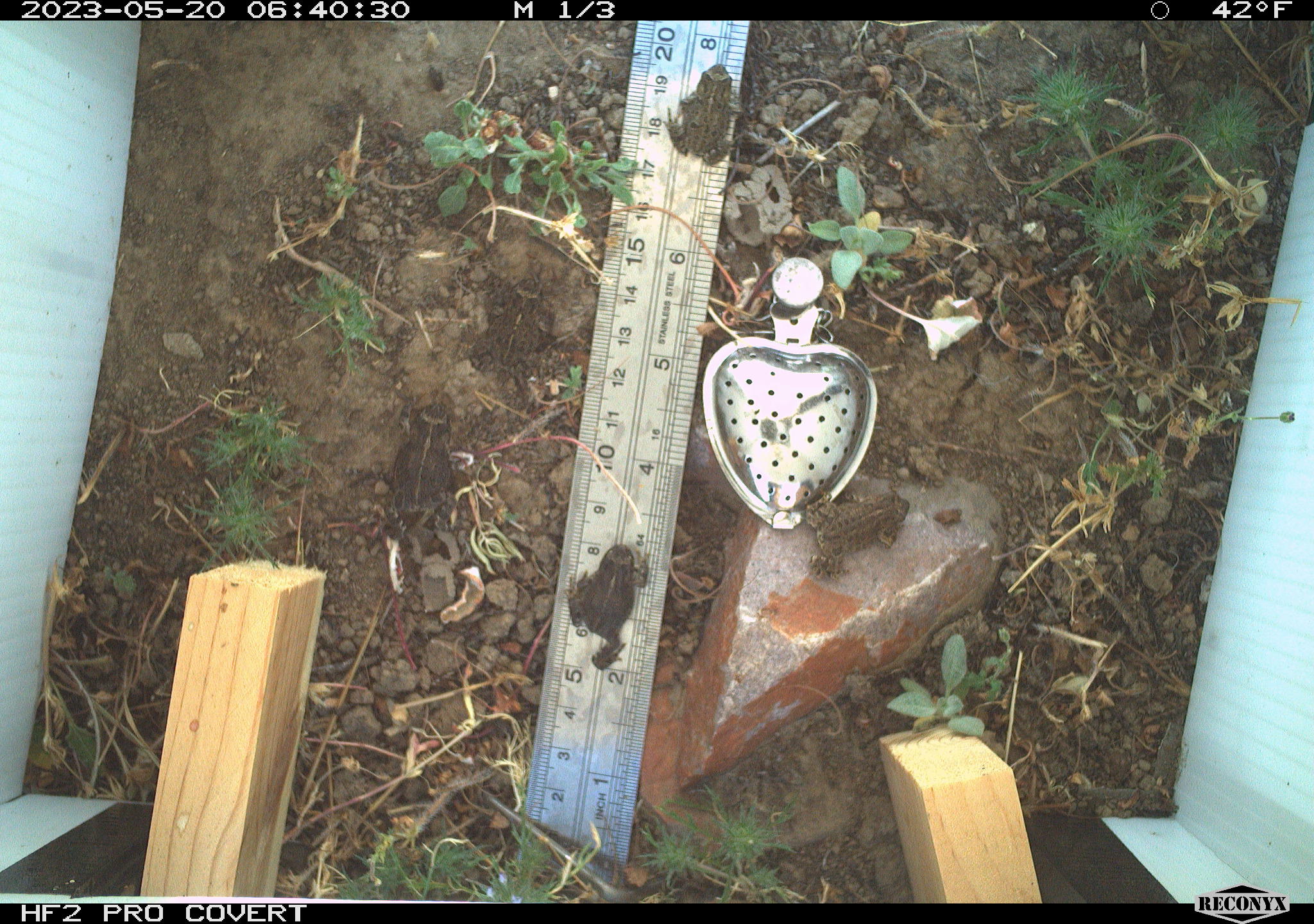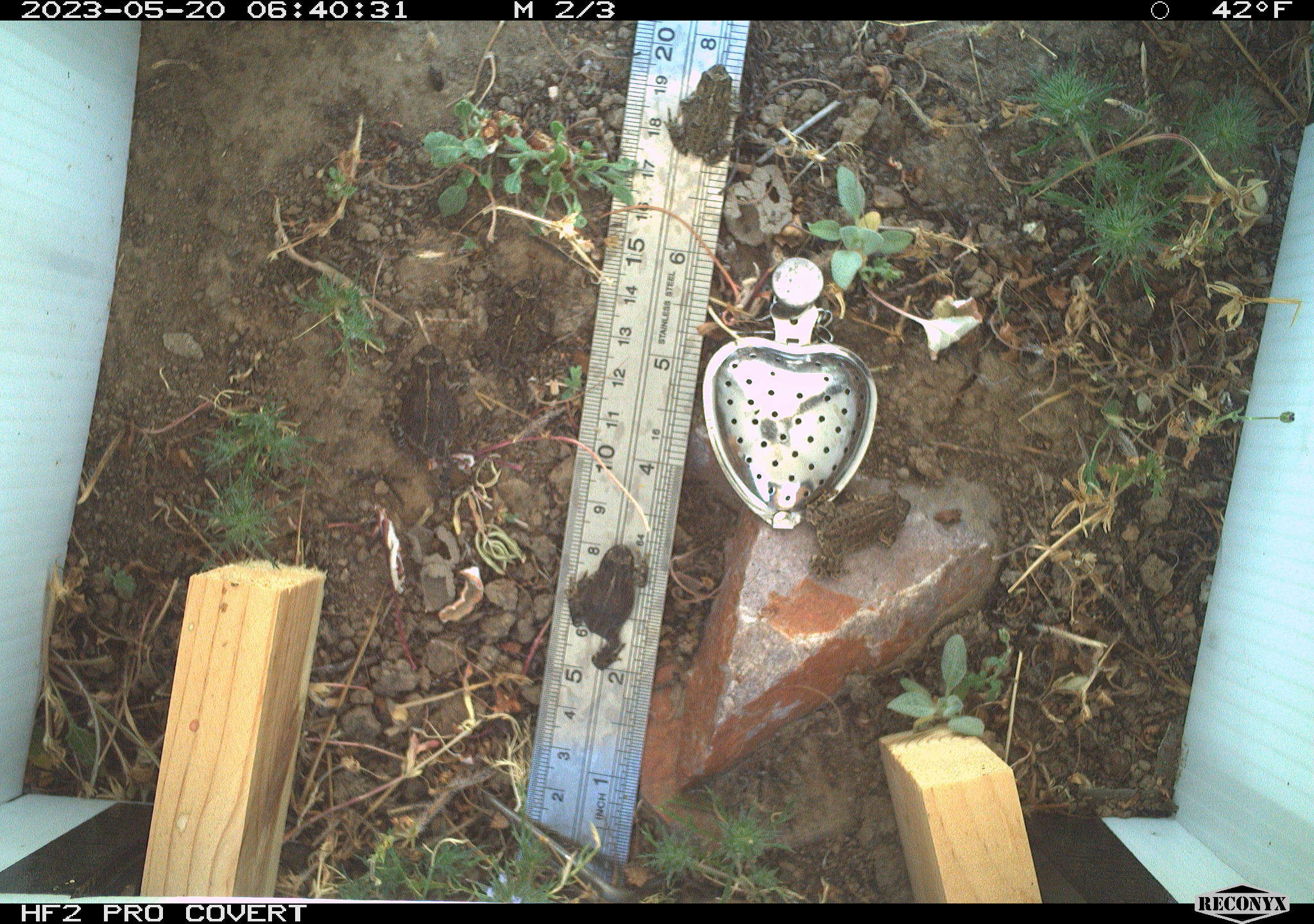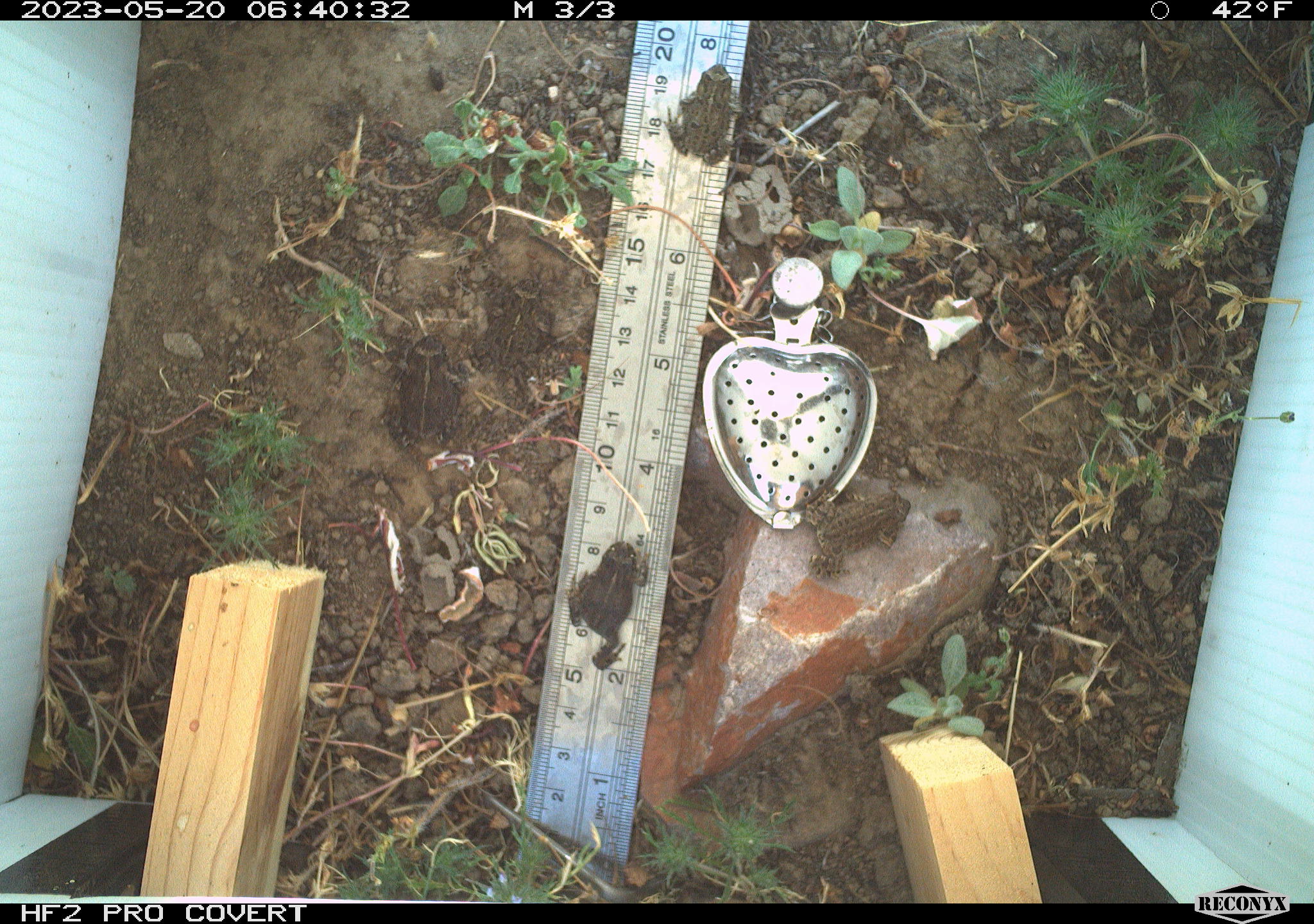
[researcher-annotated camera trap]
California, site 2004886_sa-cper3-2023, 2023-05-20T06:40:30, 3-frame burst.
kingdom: Animalia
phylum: Chordata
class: Amphibia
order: Anura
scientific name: Anura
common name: frogs